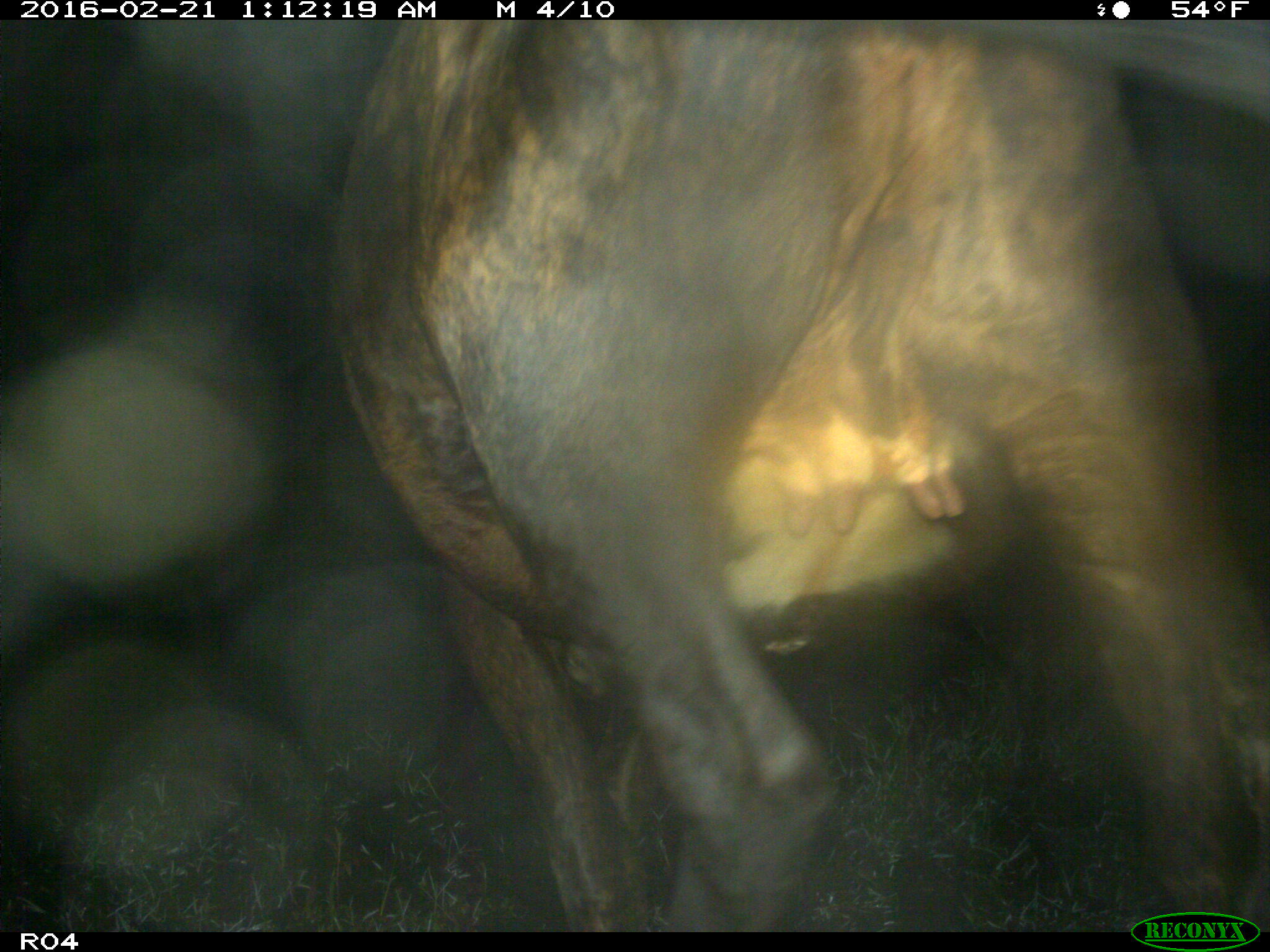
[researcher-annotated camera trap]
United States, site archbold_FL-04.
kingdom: Animalia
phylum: Chordata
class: Mammalia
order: Artiodactyla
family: Bovidae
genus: Bos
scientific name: Bos taurus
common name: domestic cow